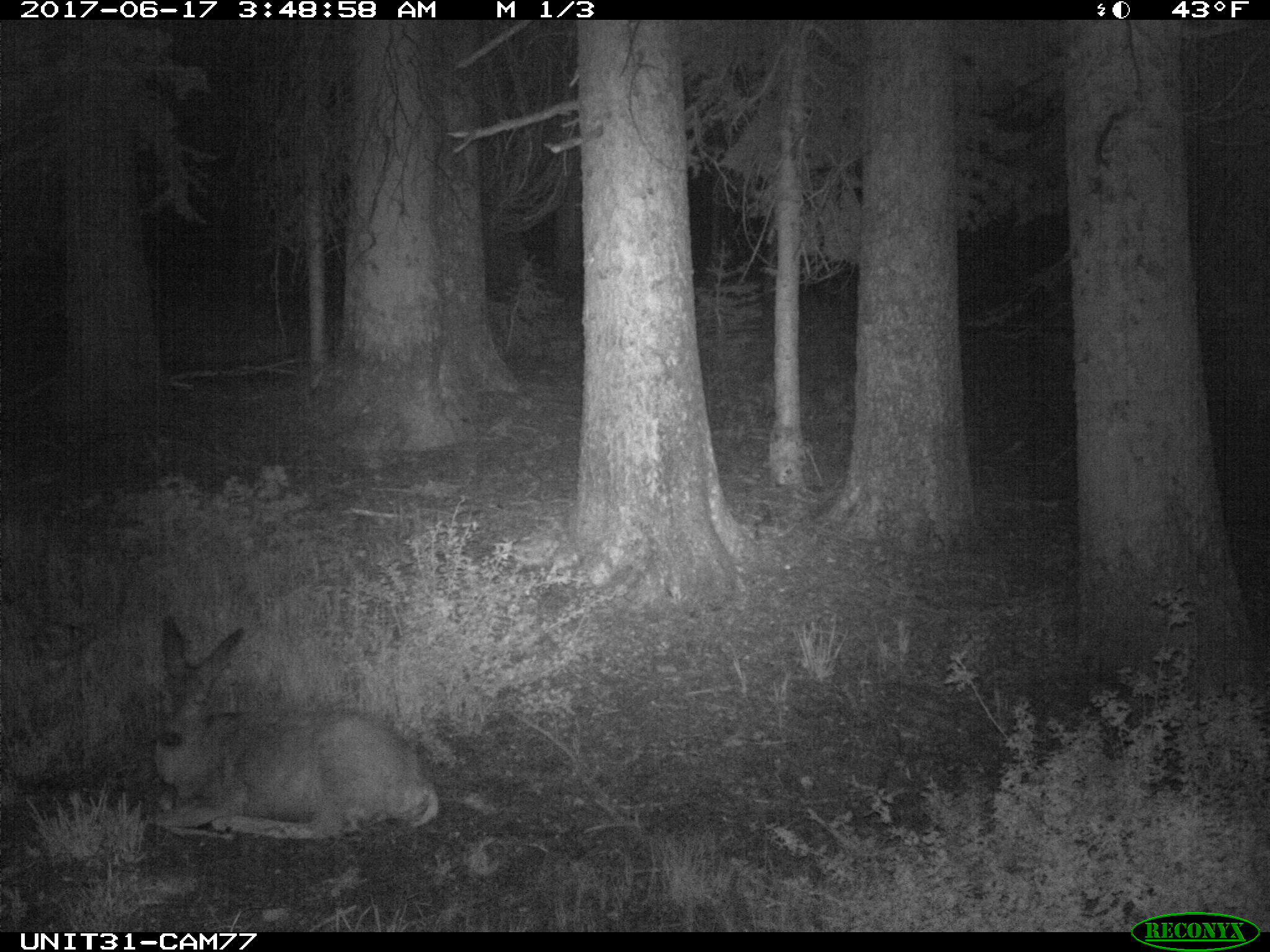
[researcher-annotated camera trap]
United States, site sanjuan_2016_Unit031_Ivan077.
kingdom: Animalia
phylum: Chordata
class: Mammalia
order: Artiodactyla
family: Cervidae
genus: Odocoileus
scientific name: Odocoileus hemionus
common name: mule deer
Odocoileus hemionus (mule deer).